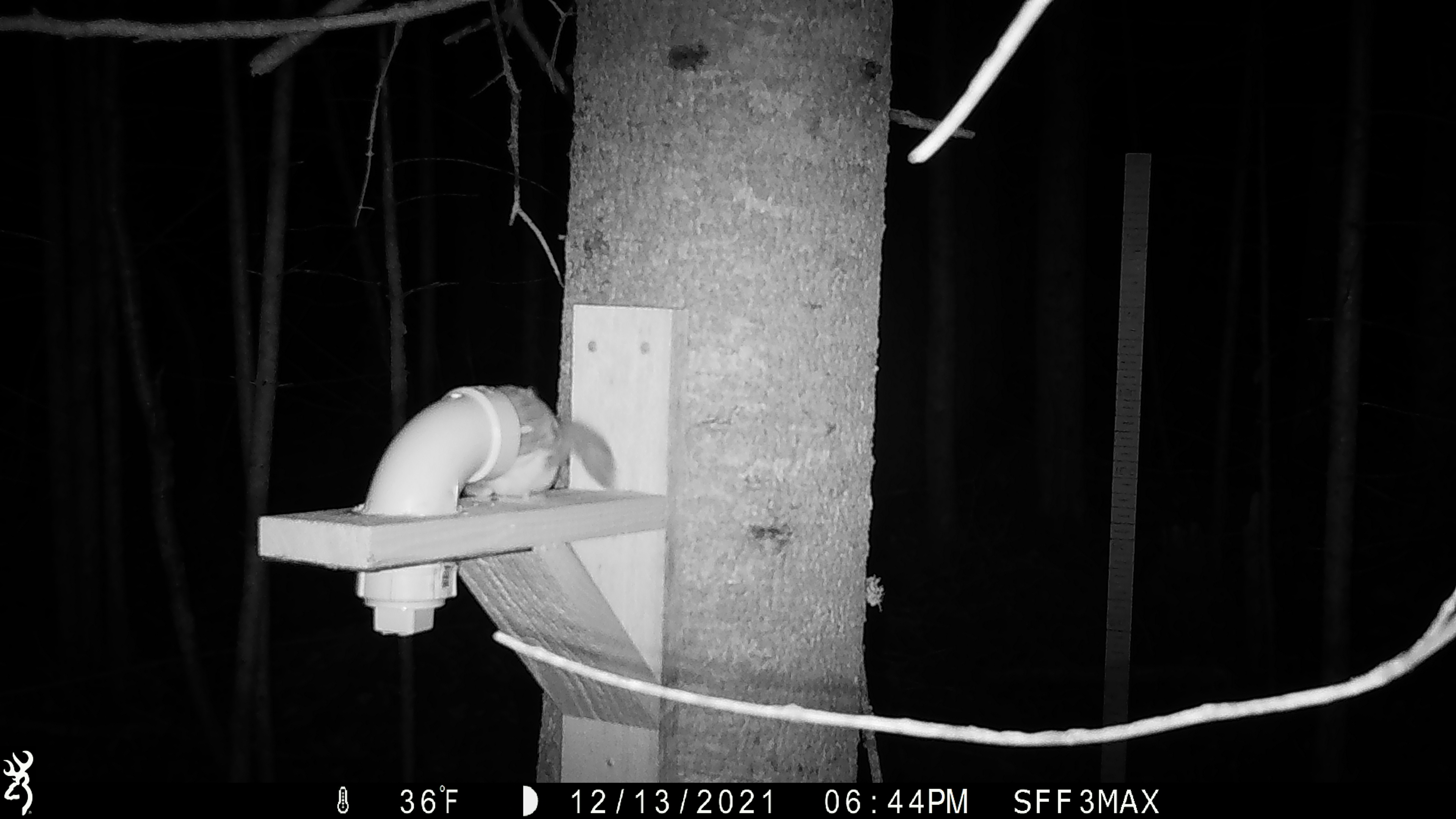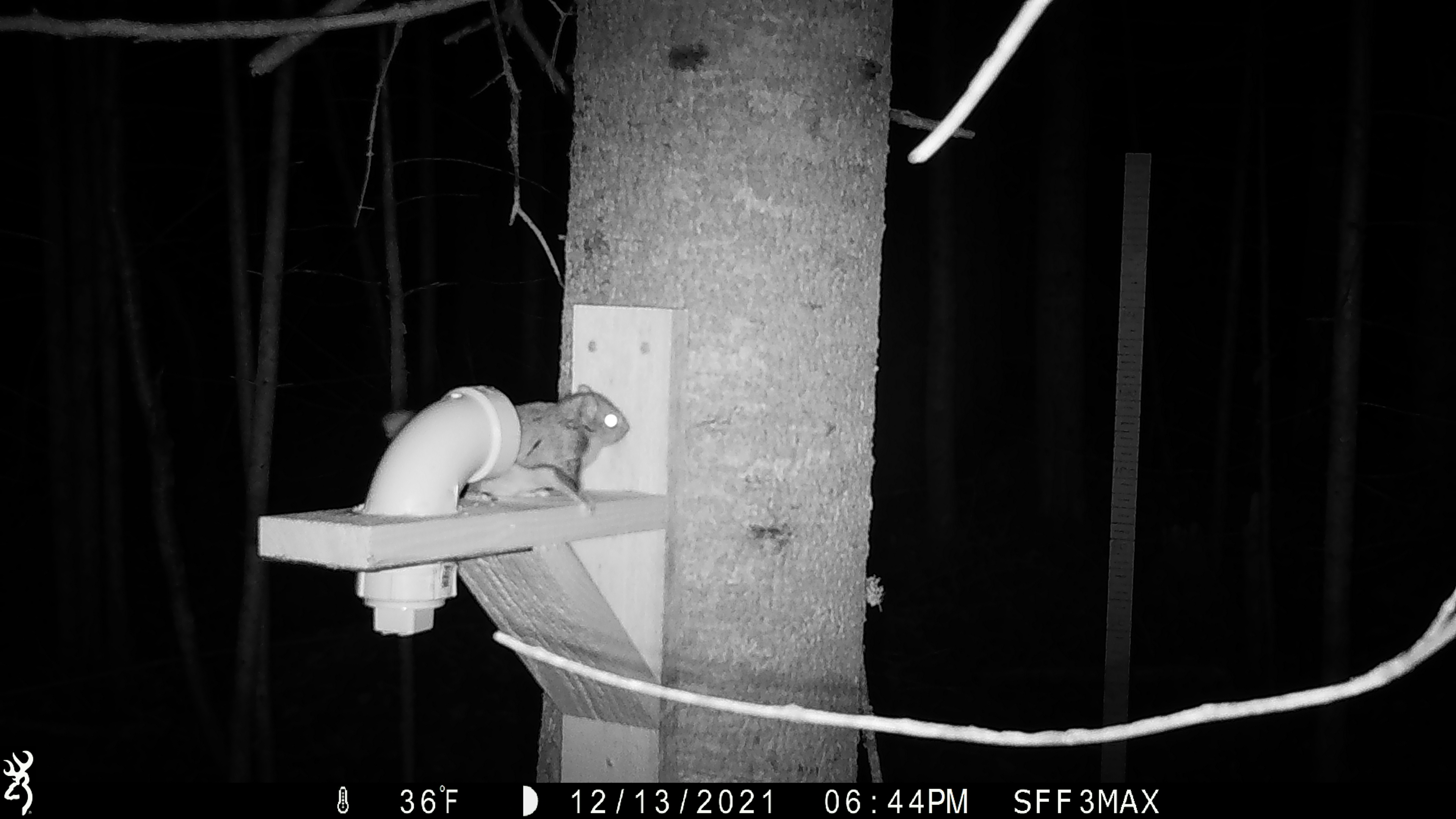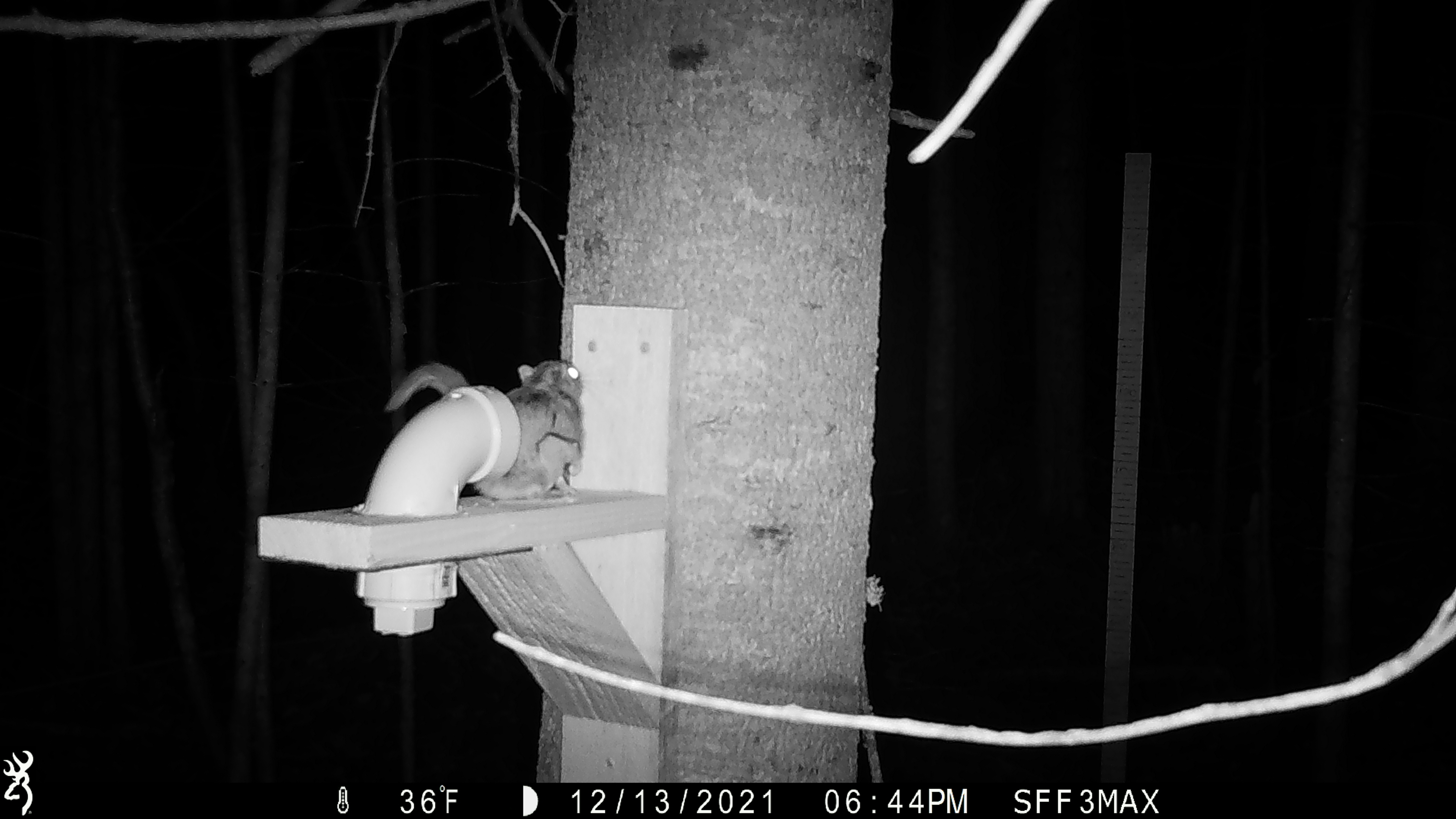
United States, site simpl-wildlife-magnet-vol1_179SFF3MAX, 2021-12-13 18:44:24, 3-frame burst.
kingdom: Animalia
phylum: Chordata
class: Mammalia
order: Rodentia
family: Sciuridae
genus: Glaucomys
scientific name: Glaucomys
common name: flying squirrel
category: flying squirrel sp.